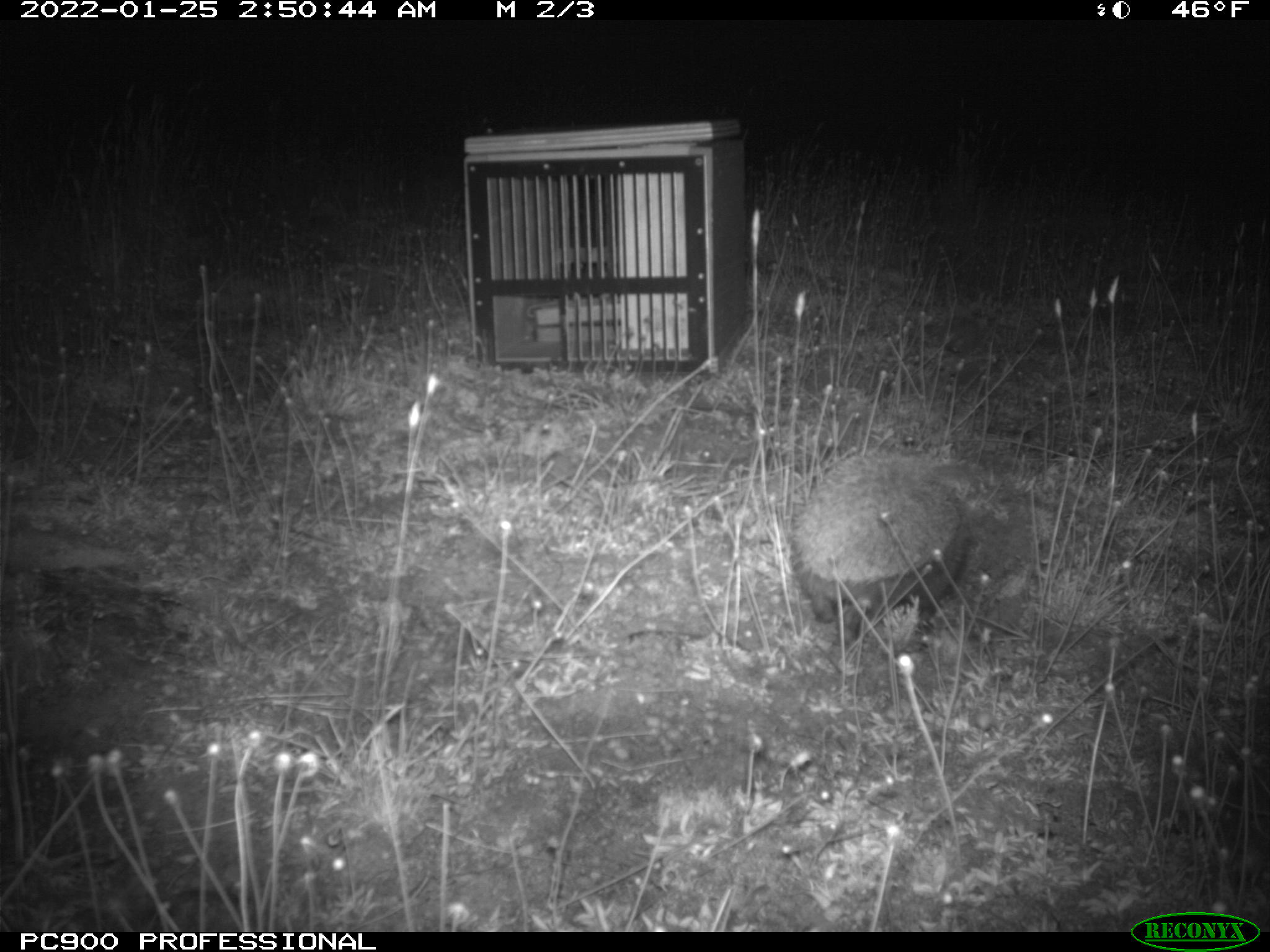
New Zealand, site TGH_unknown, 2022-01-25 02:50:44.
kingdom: Animalia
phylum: Chordata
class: Mammalia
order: Eulipotyphla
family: Erinaceidae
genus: Erinaceus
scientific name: Erinaceus europaeus europaeus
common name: european hedgehog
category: hedgehog